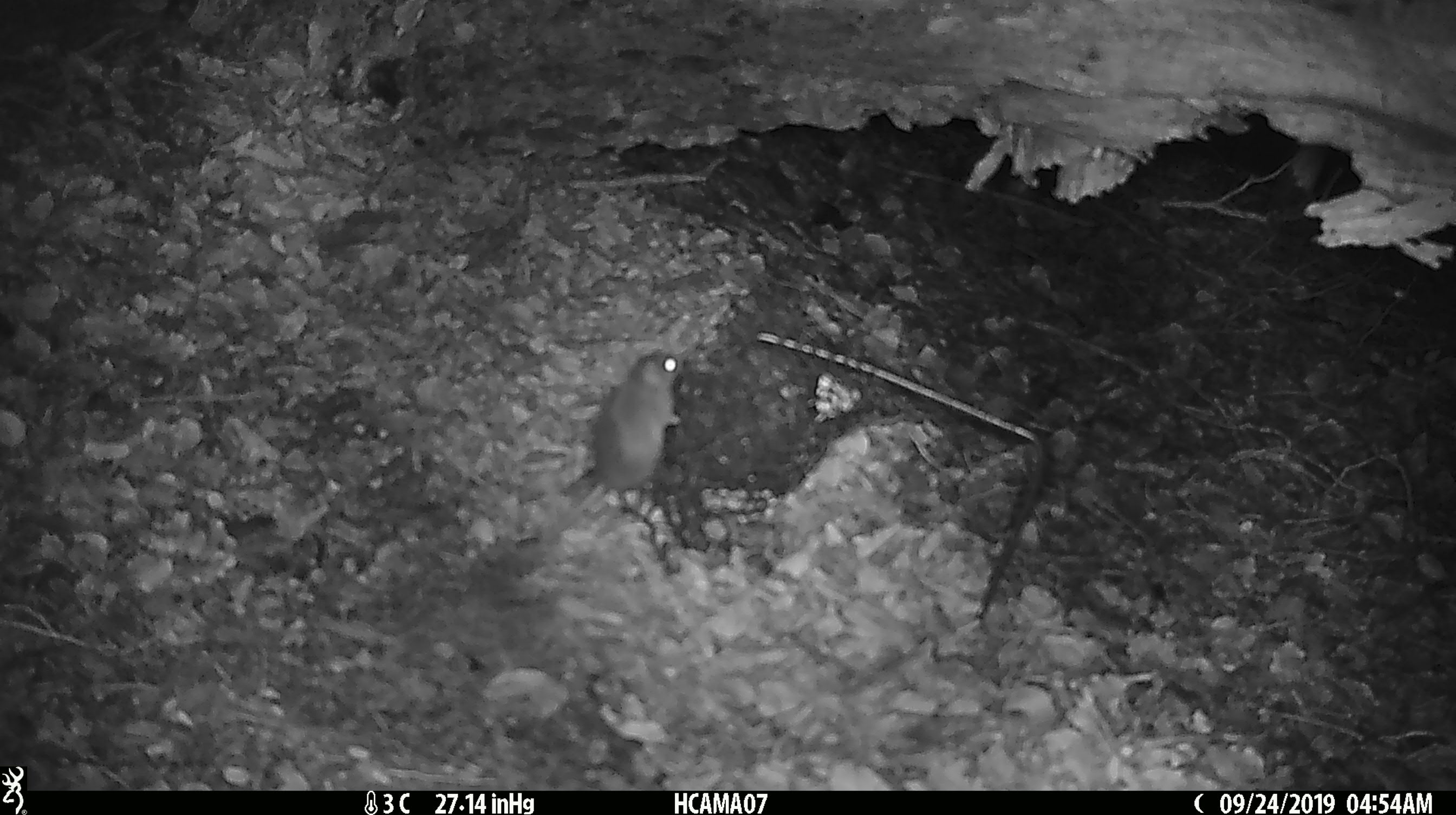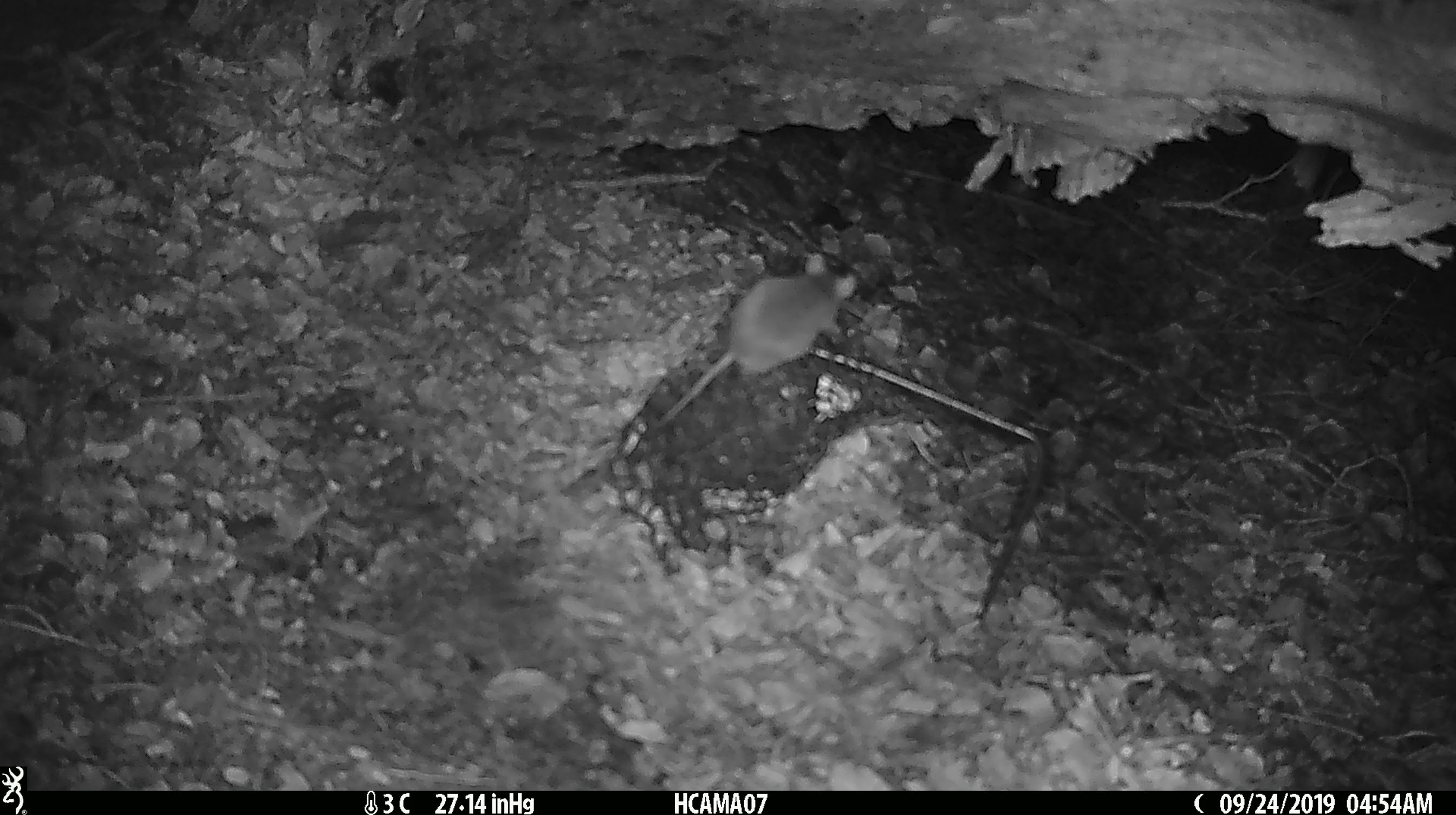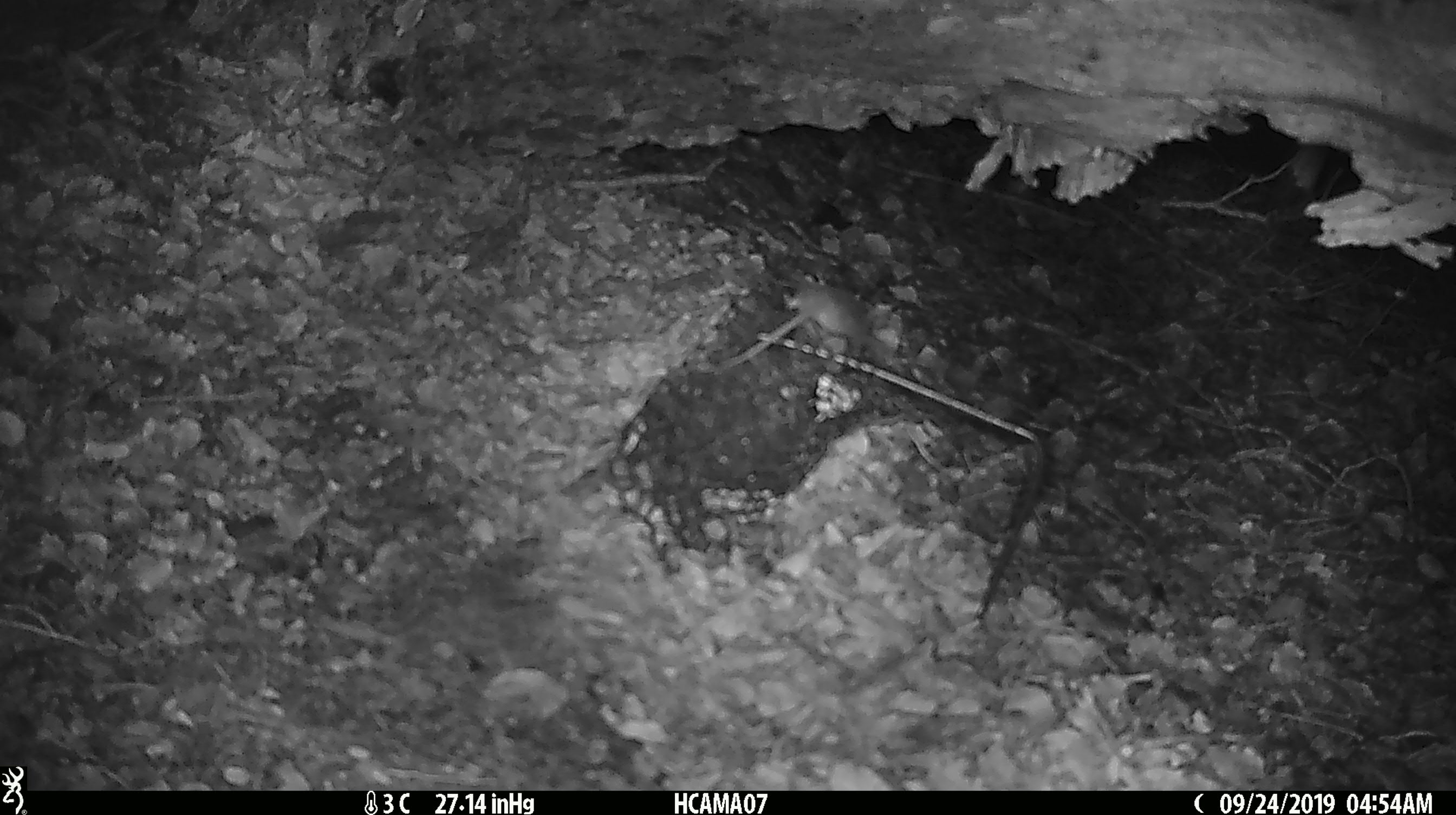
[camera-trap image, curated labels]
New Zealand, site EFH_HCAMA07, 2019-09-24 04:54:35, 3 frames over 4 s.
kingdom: Animalia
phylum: Chordata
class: Mammalia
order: Rodentia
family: Muridae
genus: Mus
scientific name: Mus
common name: mouse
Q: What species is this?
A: Mouse (Mus).